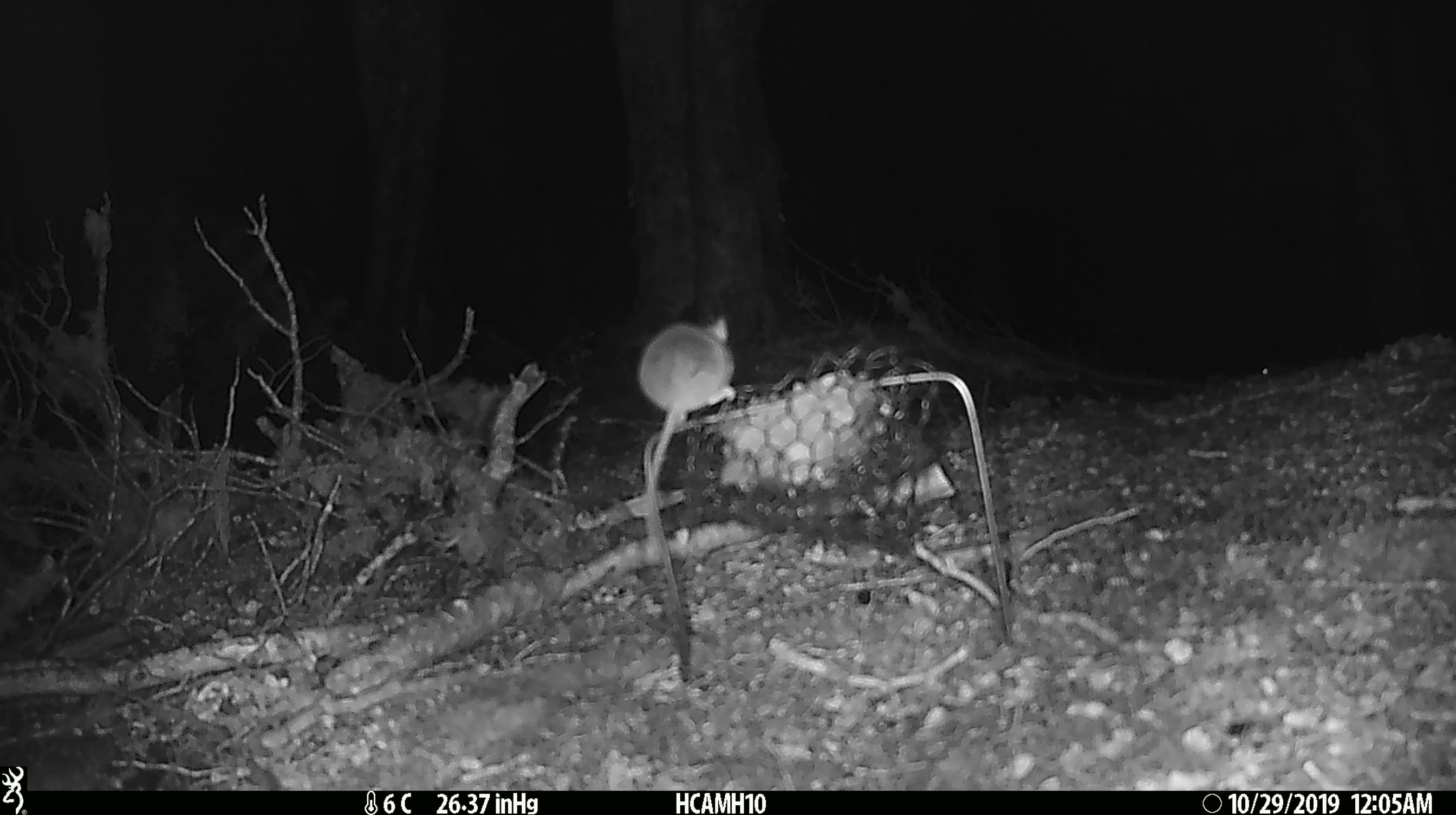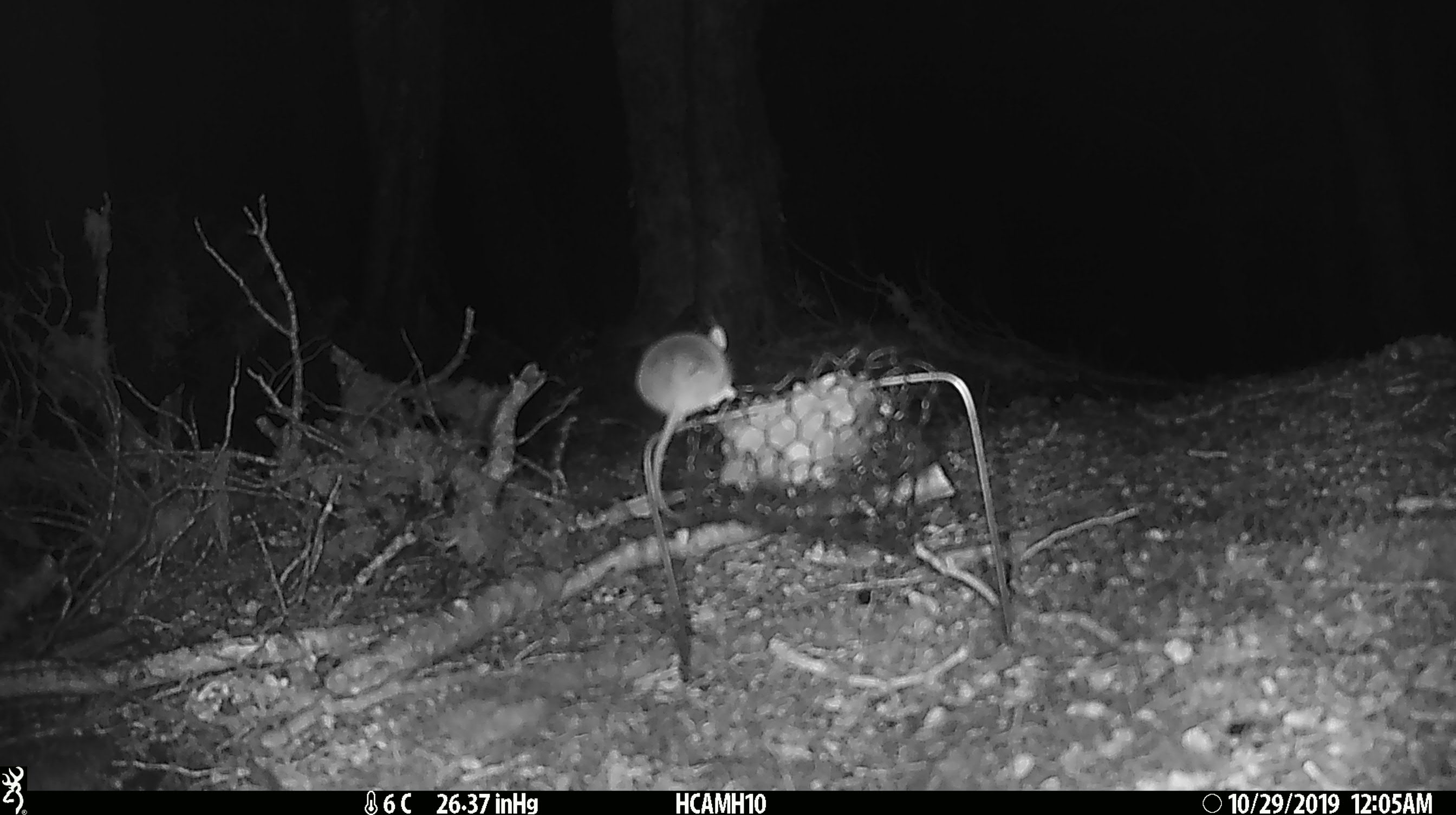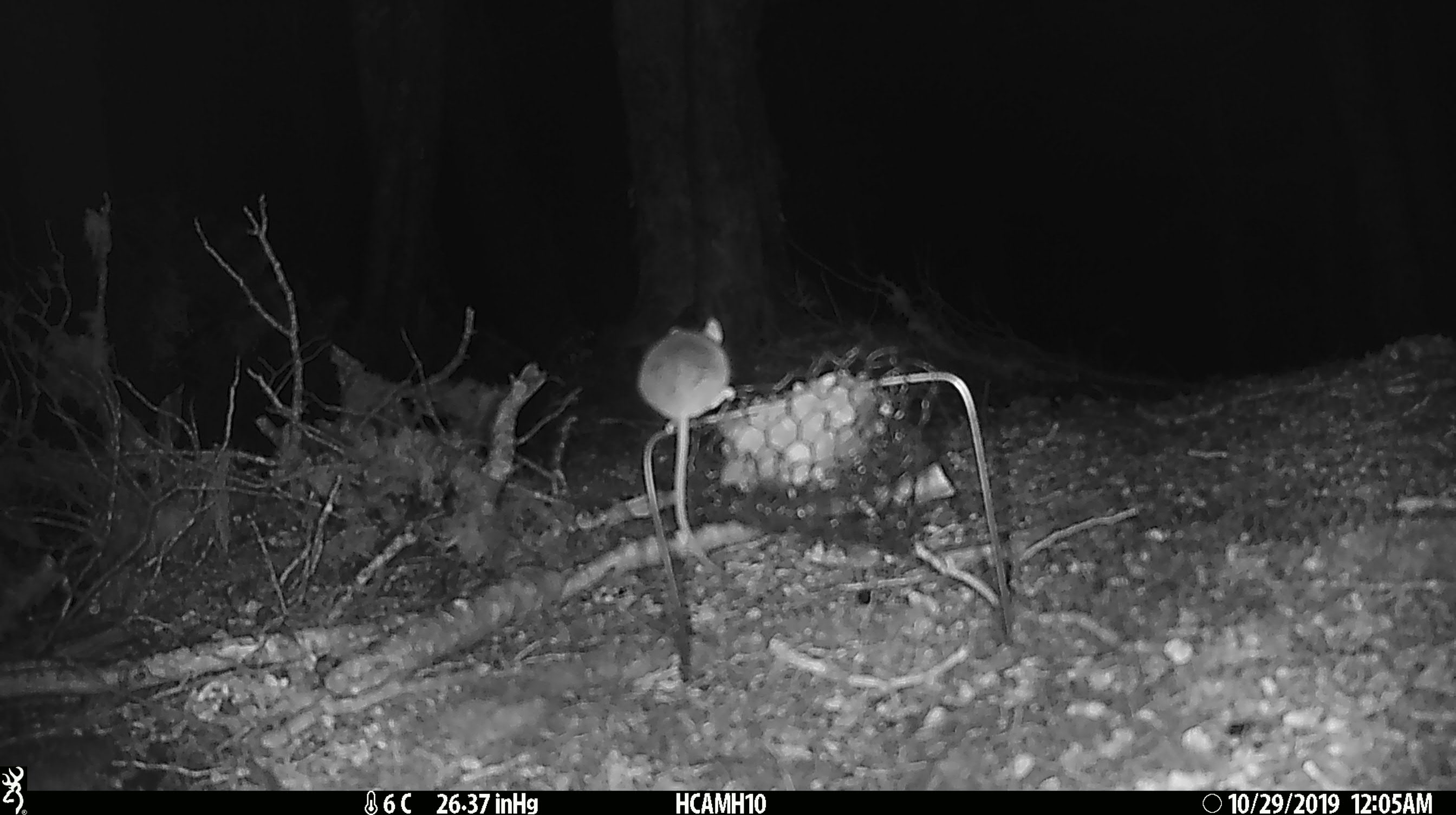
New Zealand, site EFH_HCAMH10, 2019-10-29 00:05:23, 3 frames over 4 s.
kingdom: Animalia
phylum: Chordata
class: Mammalia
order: Rodentia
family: Muridae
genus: Mus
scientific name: Mus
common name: mouse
Mouse (Mus).